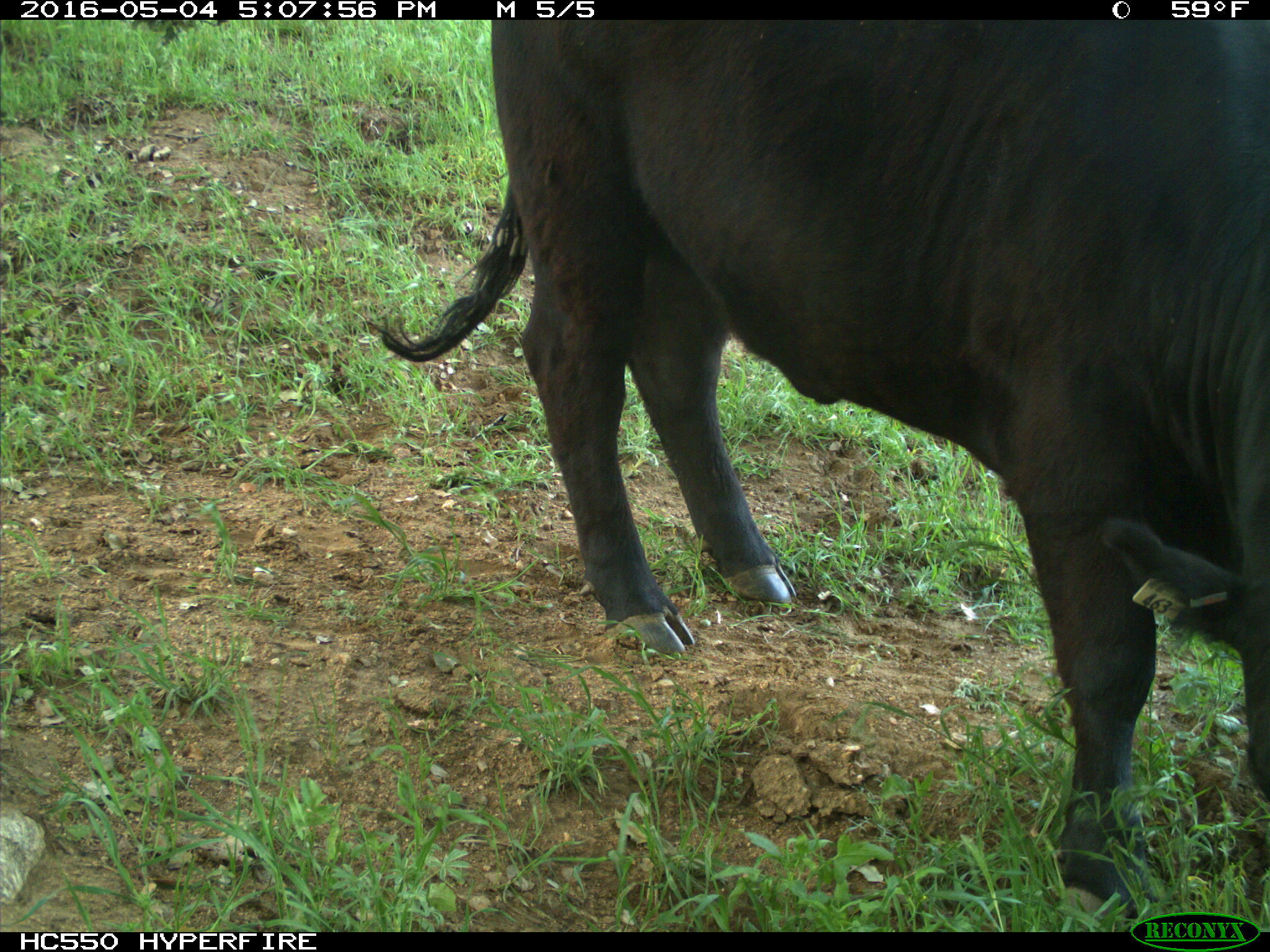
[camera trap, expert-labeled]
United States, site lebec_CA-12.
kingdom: Animalia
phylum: Chordata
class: Mammalia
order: Artiodactyla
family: Bovidae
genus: Bos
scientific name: Bos taurus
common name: domestic cow